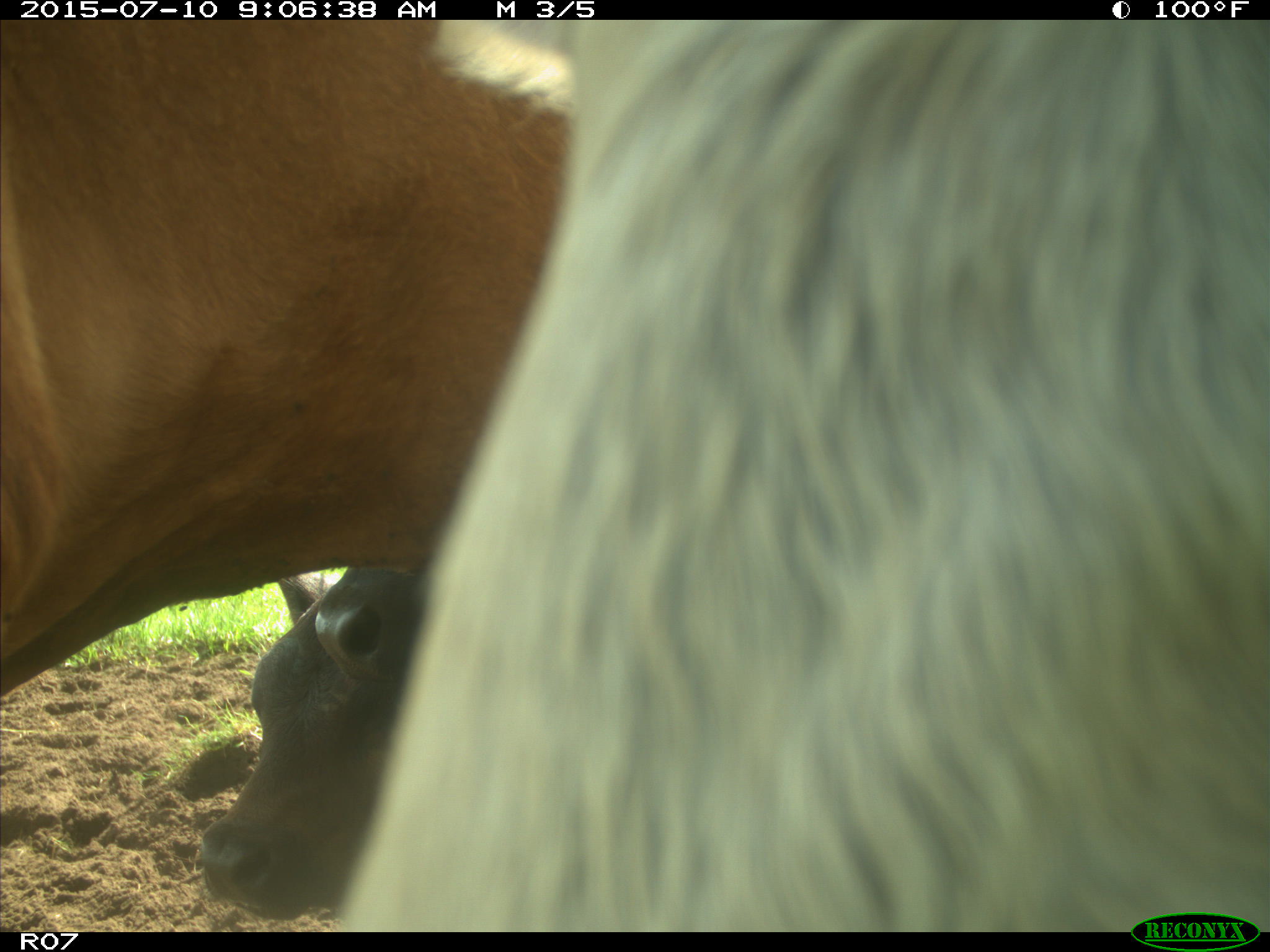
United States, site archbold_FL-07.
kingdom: Animalia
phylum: Chordata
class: Mammalia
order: Artiodactyla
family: Bovidae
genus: Bos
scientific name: Bos taurus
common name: domestic cow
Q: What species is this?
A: Bos taurus (domestic cow).